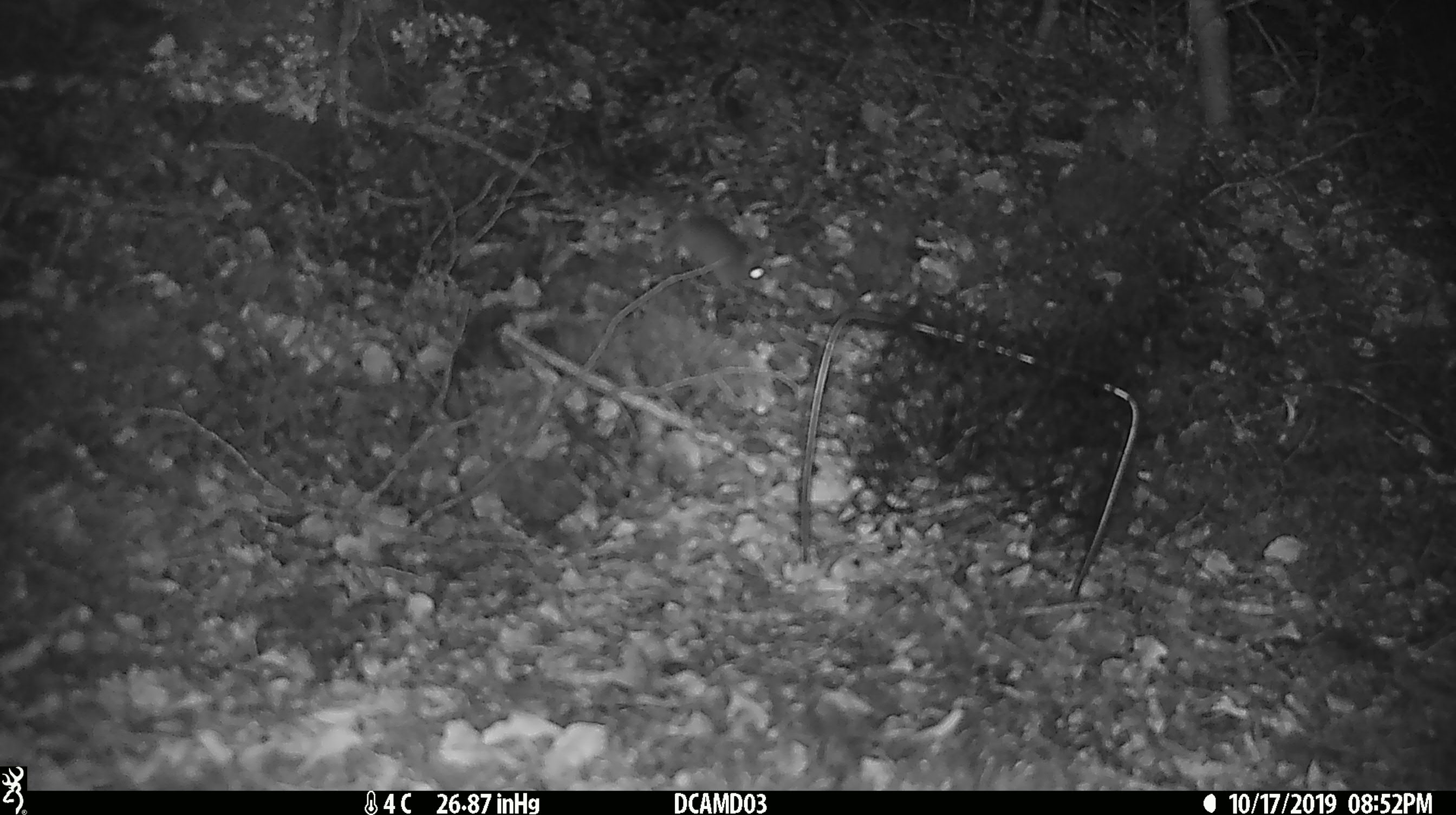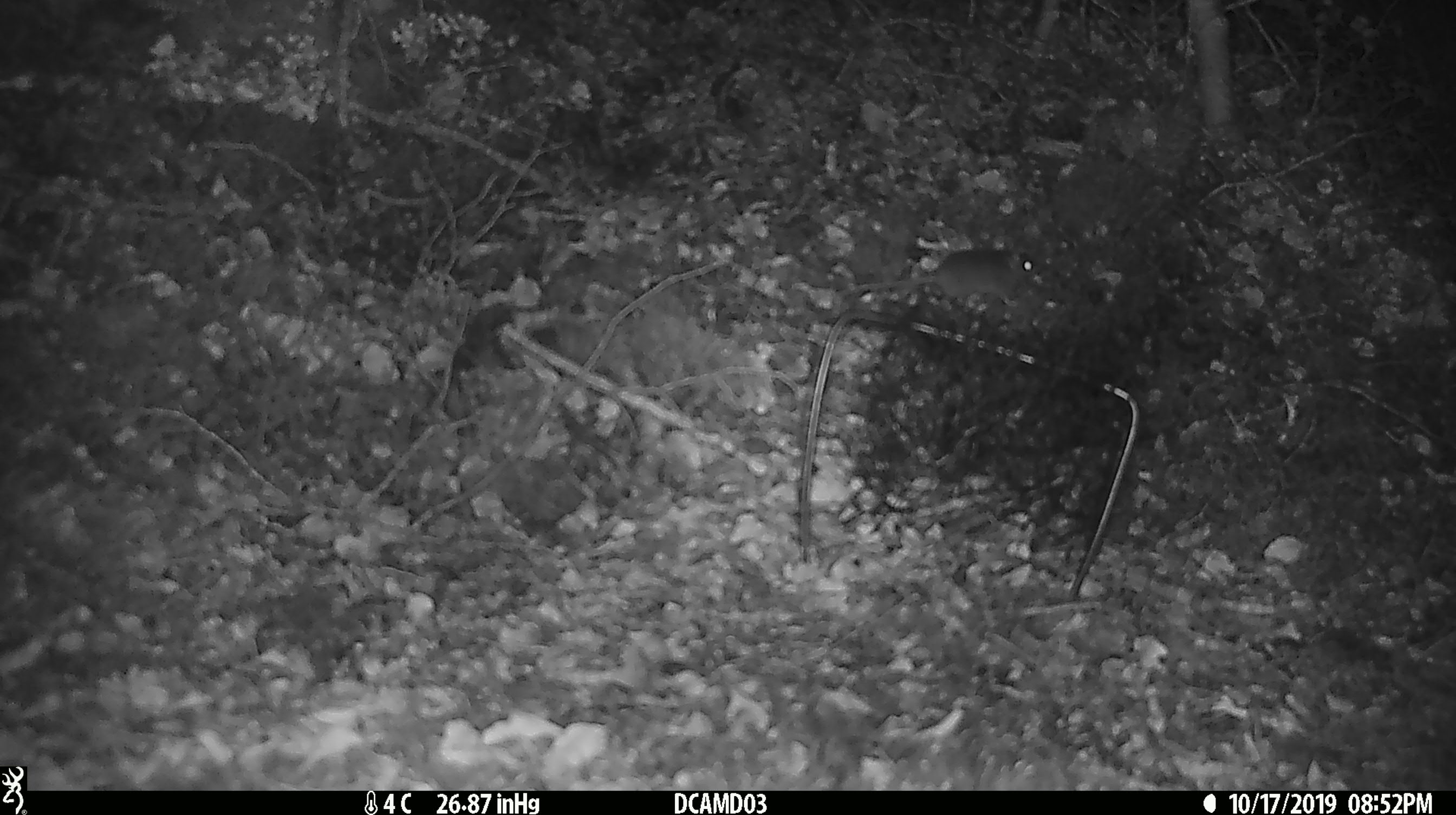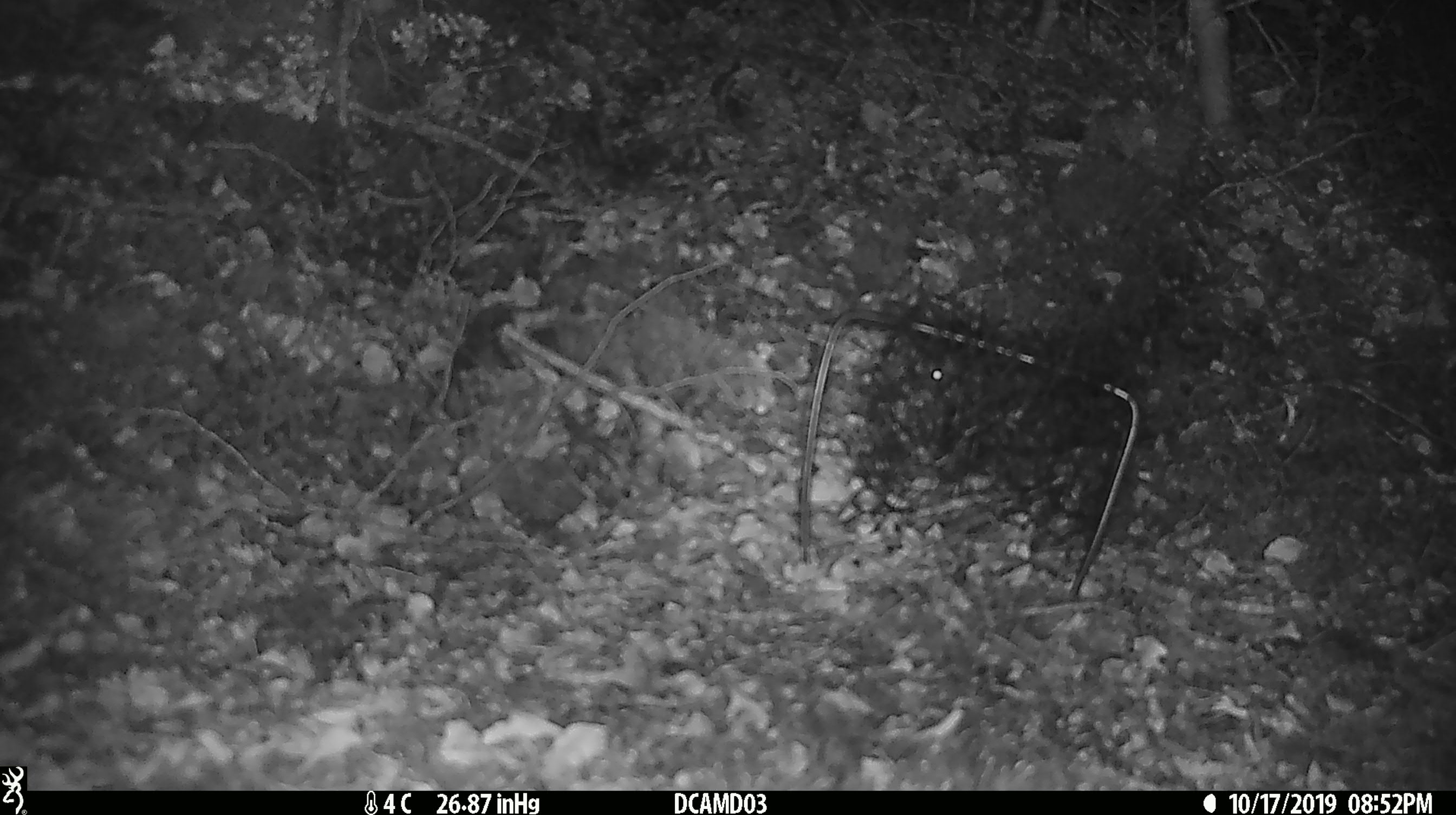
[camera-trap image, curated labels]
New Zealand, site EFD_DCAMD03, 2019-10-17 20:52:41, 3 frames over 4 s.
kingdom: Animalia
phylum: Chordata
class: Mammalia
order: Rodentia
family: Muridae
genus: Mus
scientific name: Mus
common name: mouse